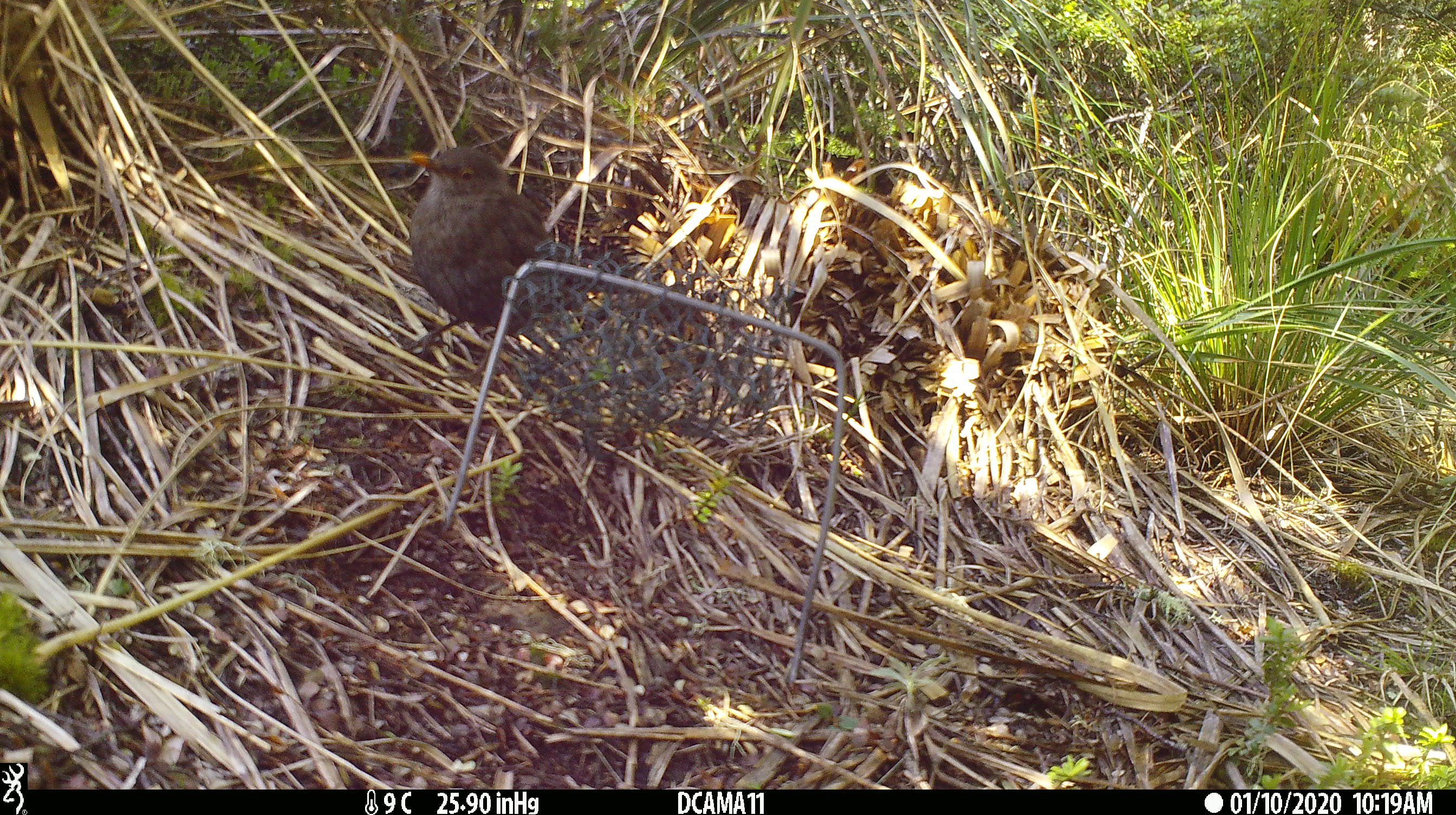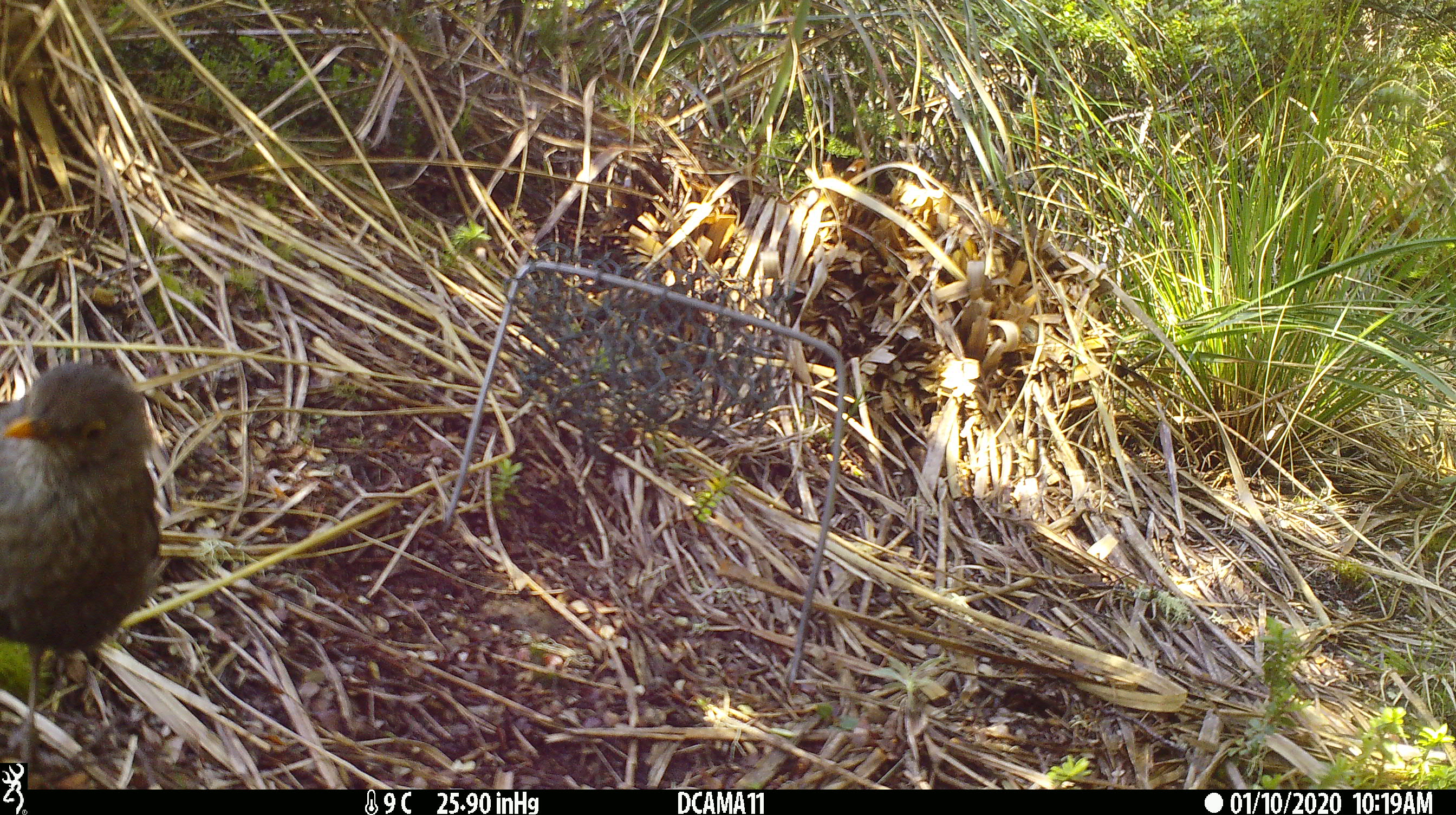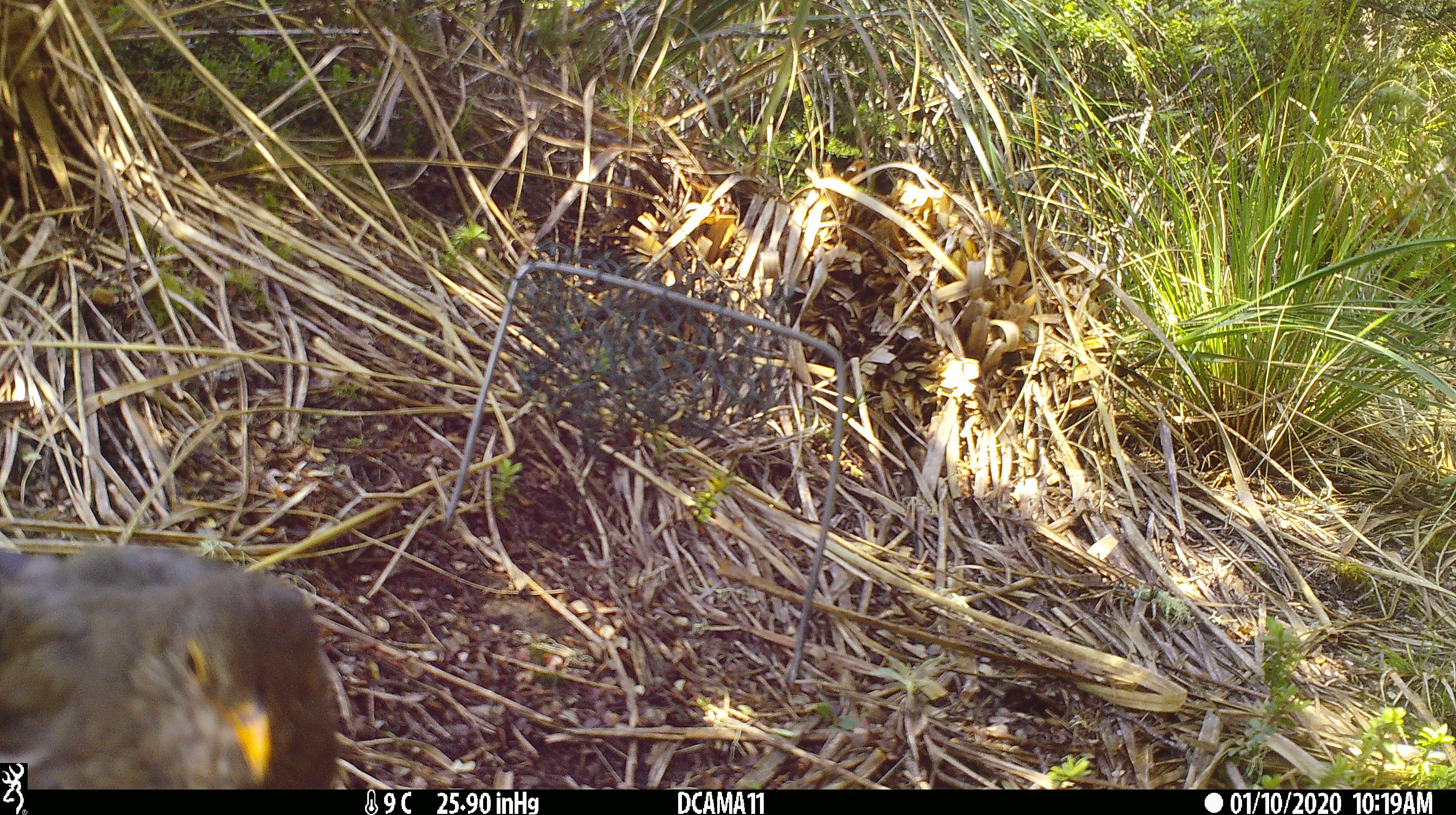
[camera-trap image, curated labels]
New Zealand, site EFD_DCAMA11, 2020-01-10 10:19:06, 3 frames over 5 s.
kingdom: Animalia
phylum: Chordata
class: Aves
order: Passeriformes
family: Turdidae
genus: Turdus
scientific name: Turdus merula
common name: eurasian blackbird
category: blackbird